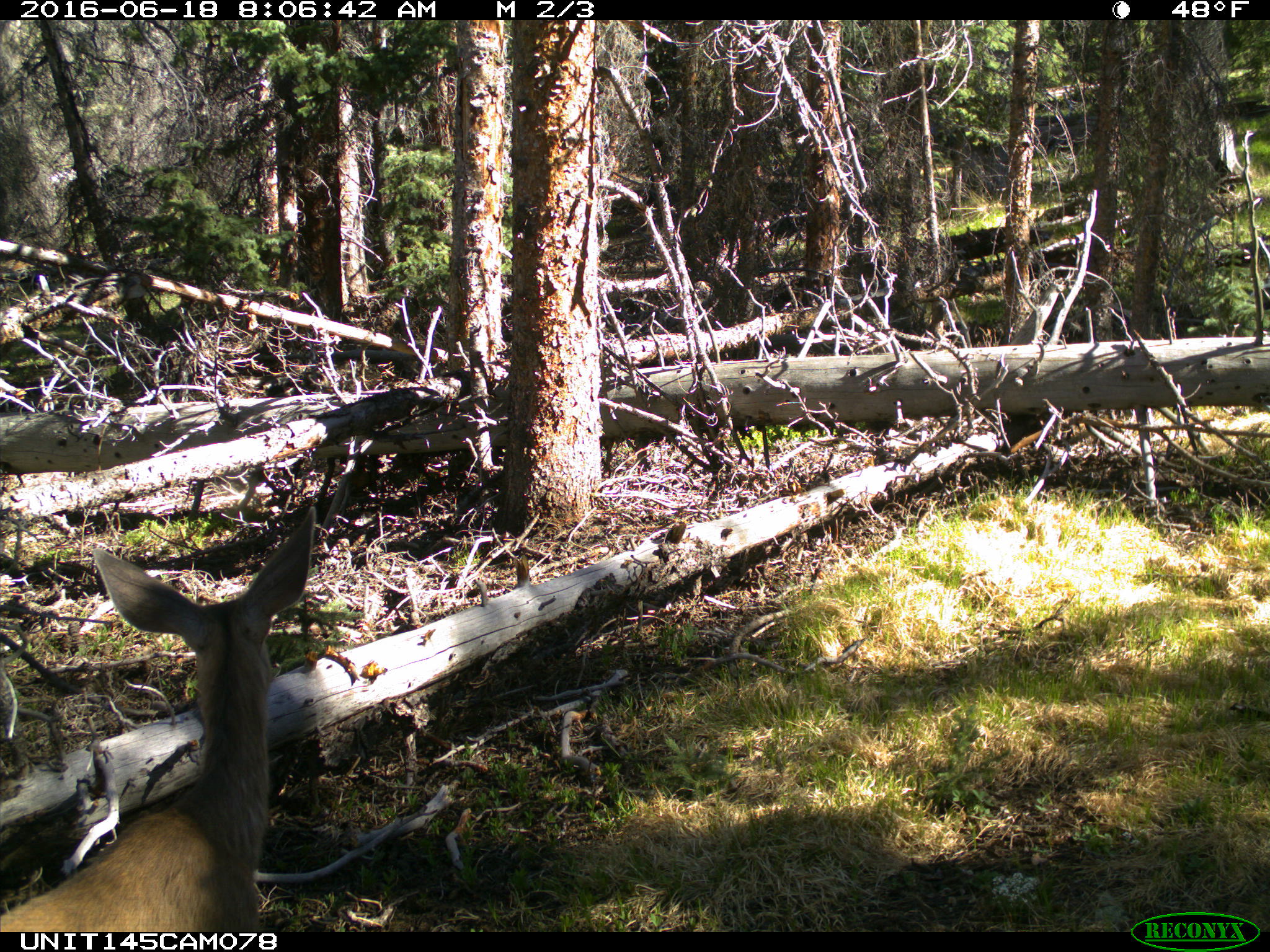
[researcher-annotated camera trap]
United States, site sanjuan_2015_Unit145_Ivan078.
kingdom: Animalia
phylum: Chordata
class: Mammalia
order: Artiodactyla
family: Cervidae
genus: Odocoileus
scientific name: Odocoileus hemionus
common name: mule deer